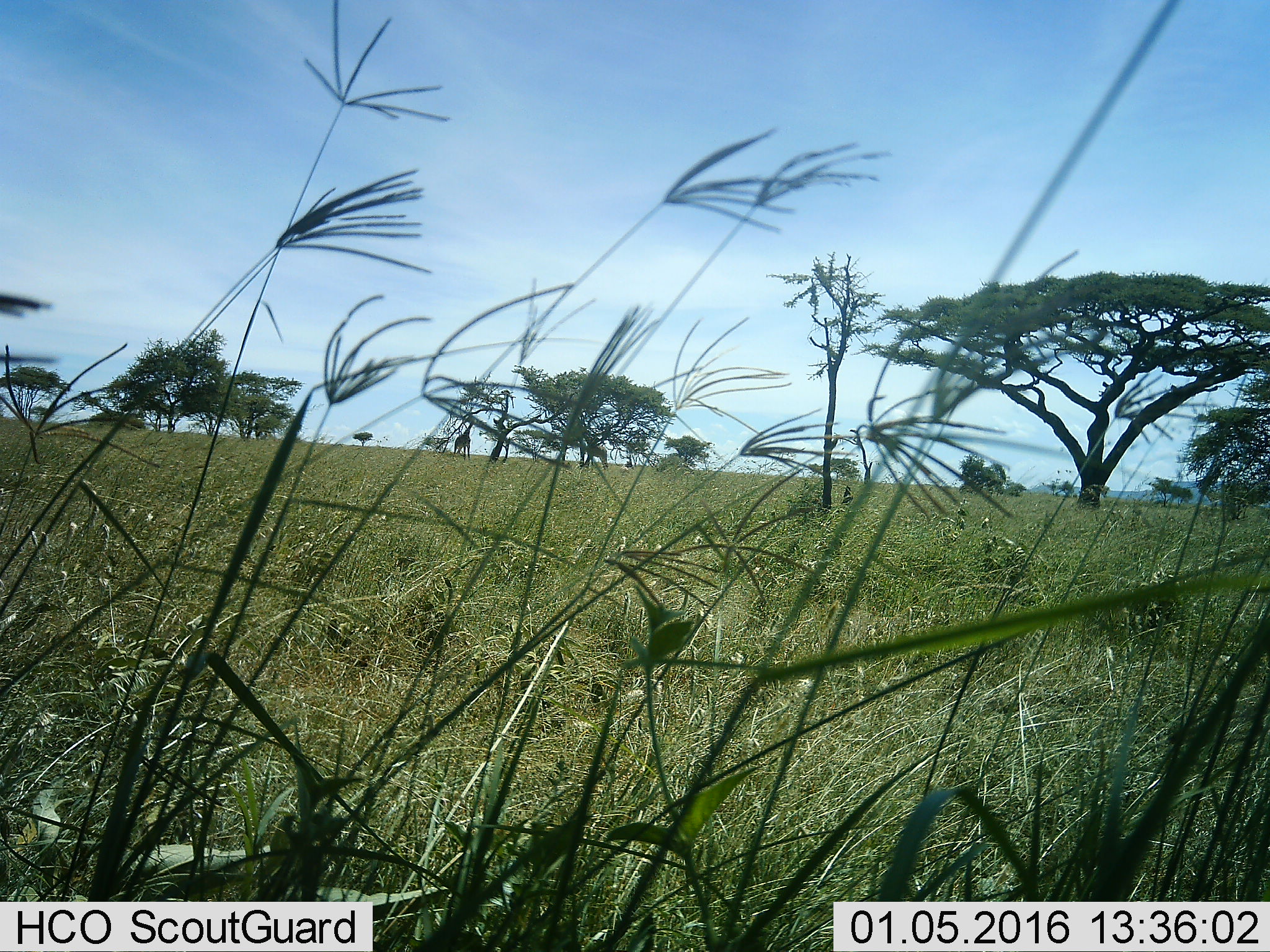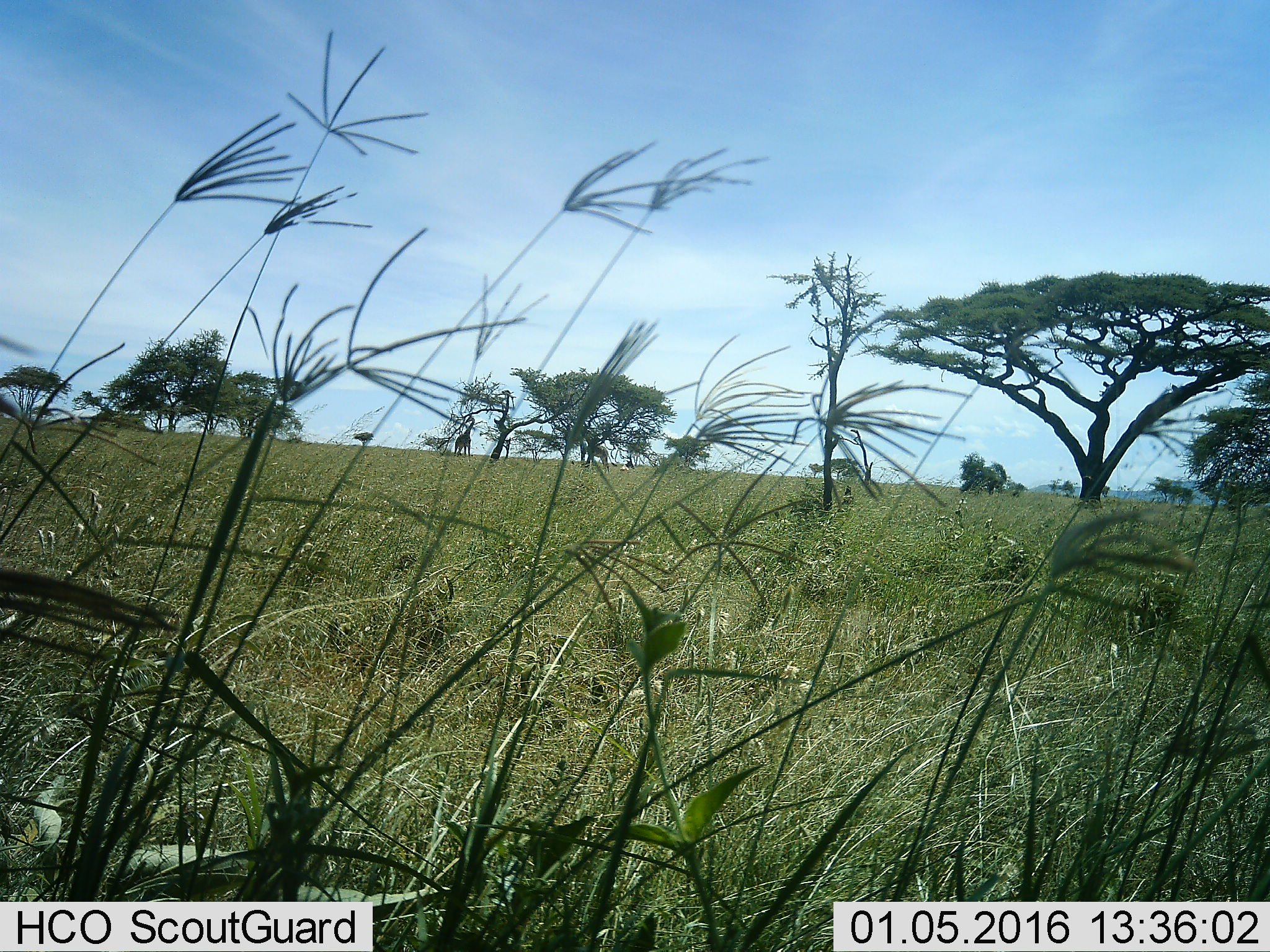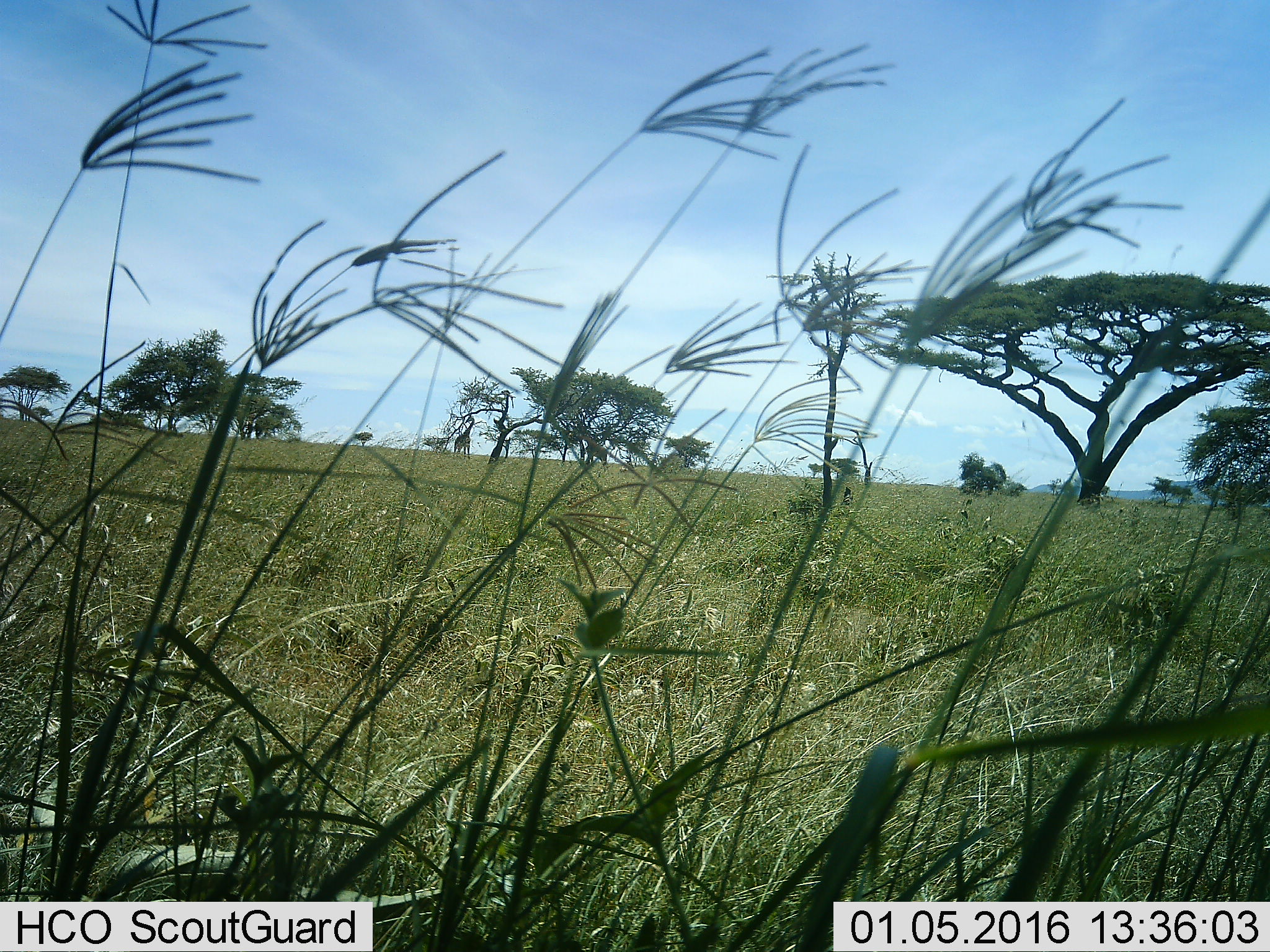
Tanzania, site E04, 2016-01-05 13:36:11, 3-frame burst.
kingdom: Animalia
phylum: Chordata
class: Mammalia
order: Artiodactyla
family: Giraffidae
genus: Giraffa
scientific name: Giraffa camelopardalis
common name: giraffe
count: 2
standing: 50%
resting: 0%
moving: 6%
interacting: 0%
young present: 0%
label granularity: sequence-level